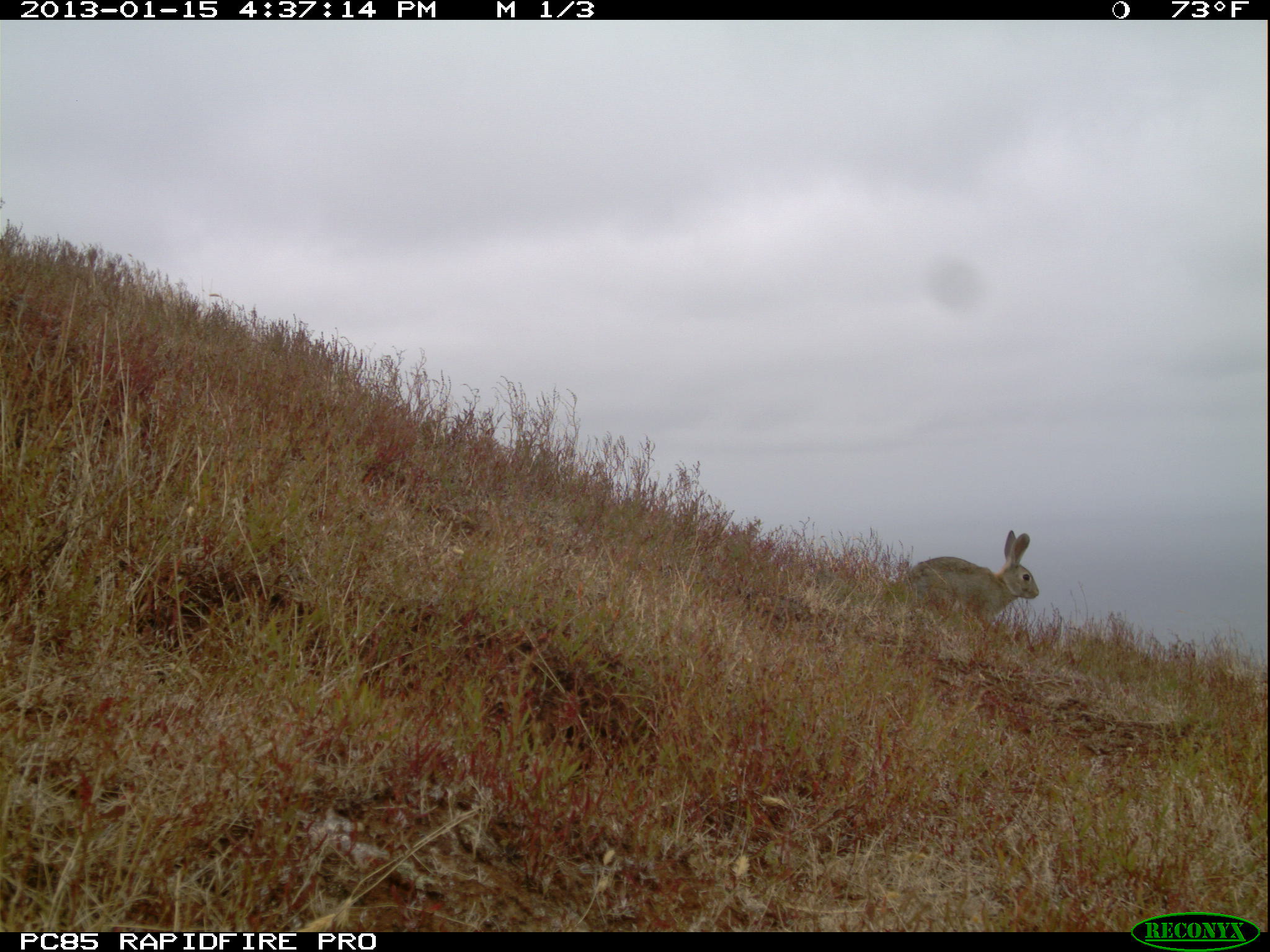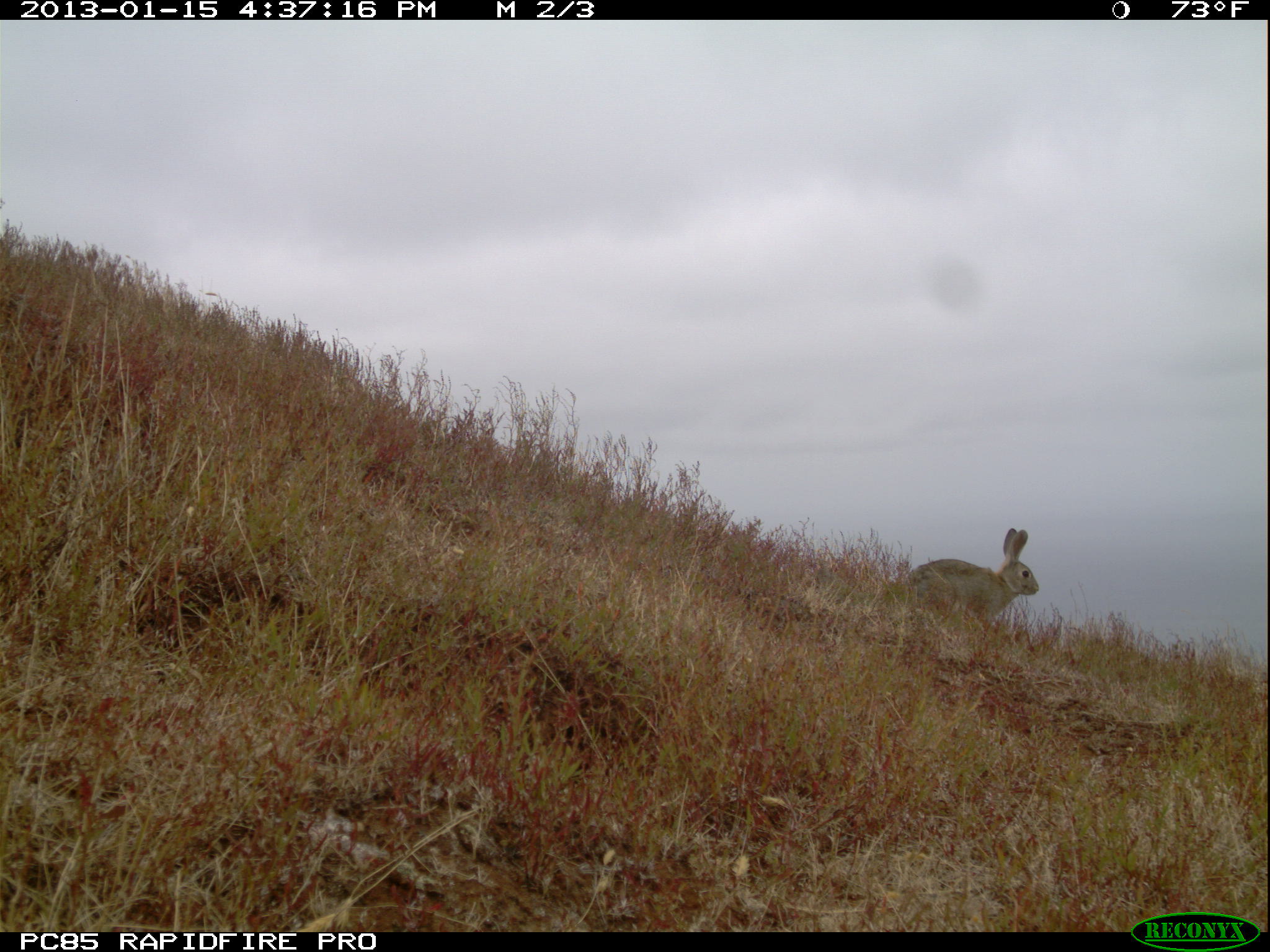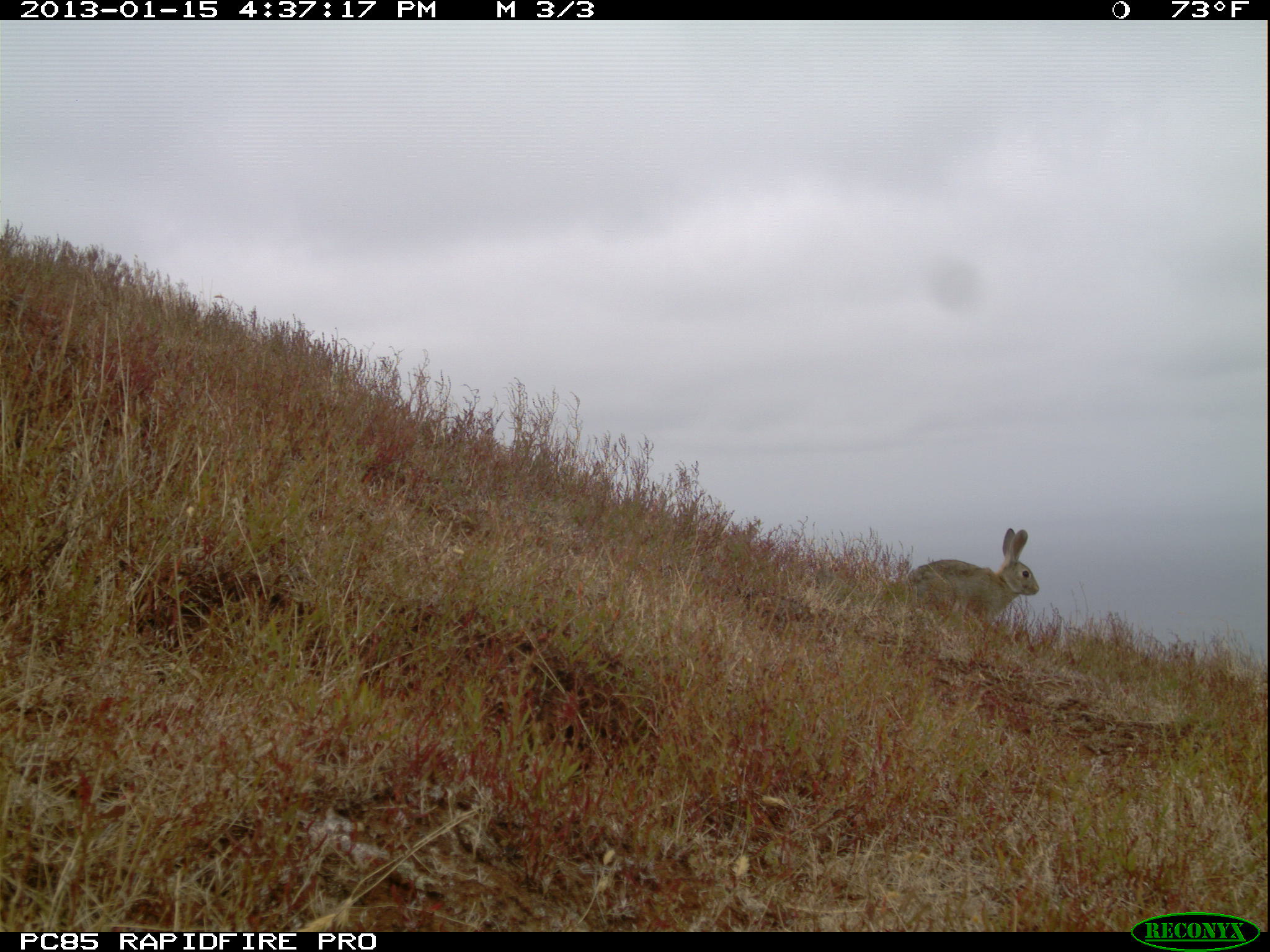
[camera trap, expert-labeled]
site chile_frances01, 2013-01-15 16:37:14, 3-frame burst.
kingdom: Animalia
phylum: Chordata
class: Mammalia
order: Lagomorpha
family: Leporidae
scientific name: Leporidae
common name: rabbits and hares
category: rabbit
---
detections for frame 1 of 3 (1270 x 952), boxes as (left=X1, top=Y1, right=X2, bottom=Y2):
rabbit: (left=899, top=531, right=1039, bottom=639)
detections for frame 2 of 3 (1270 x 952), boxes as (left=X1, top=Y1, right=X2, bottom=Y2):
rabbit: (left=899, top=527, right=1039, bottom=637)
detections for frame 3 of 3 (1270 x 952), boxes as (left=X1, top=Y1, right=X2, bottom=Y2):
rabbit: (left=902, top=527, right=1039, bottom=635)